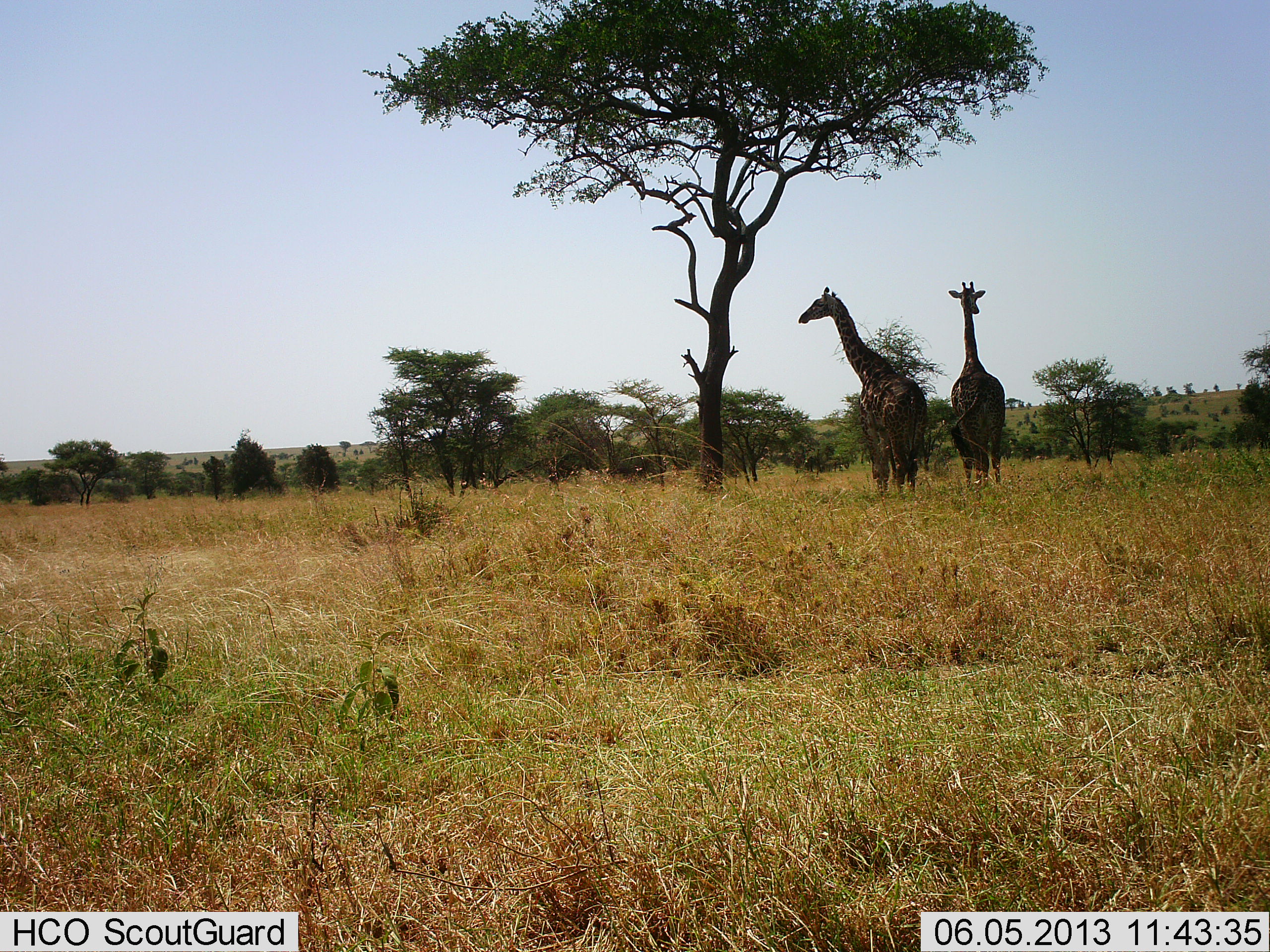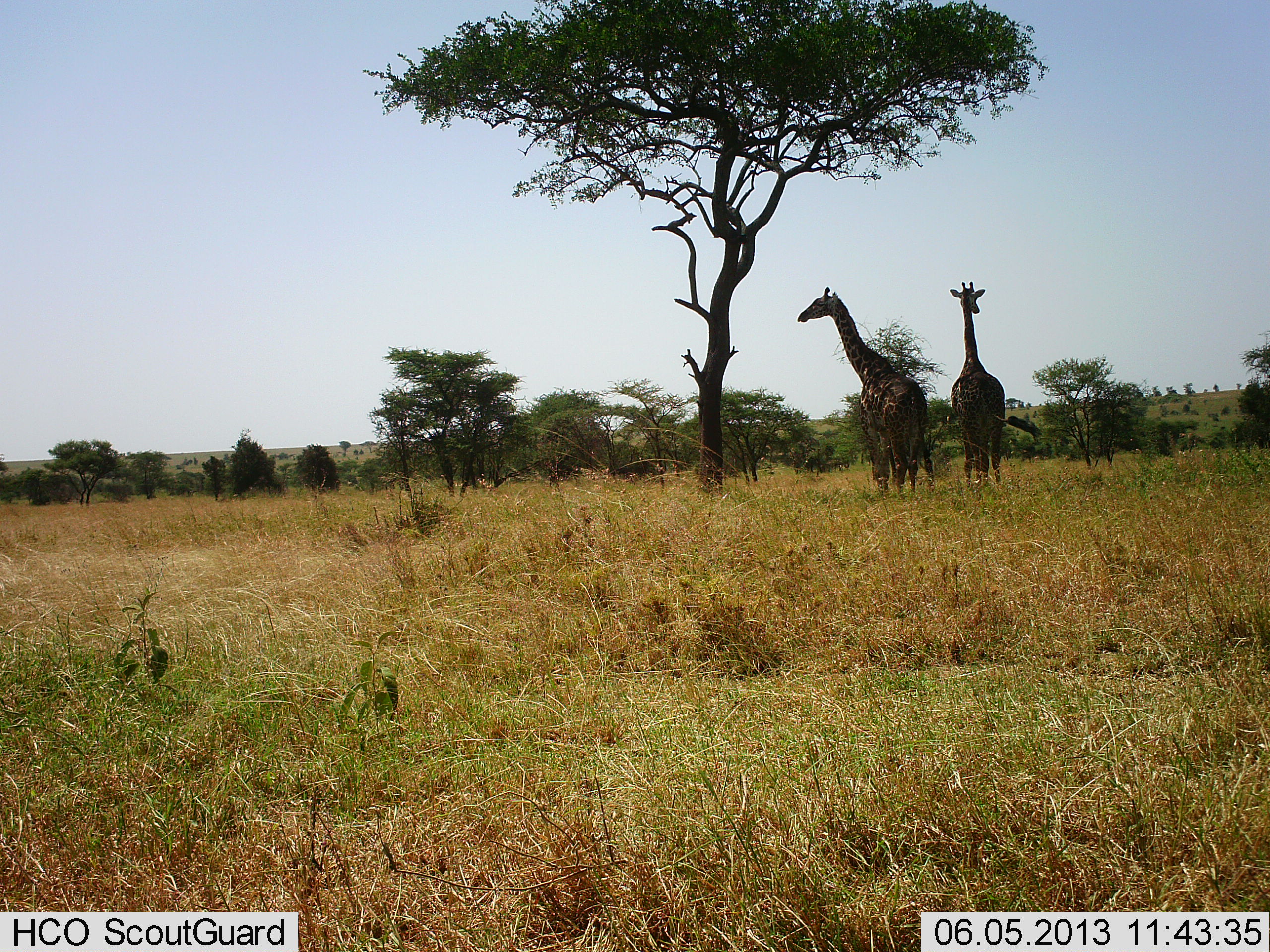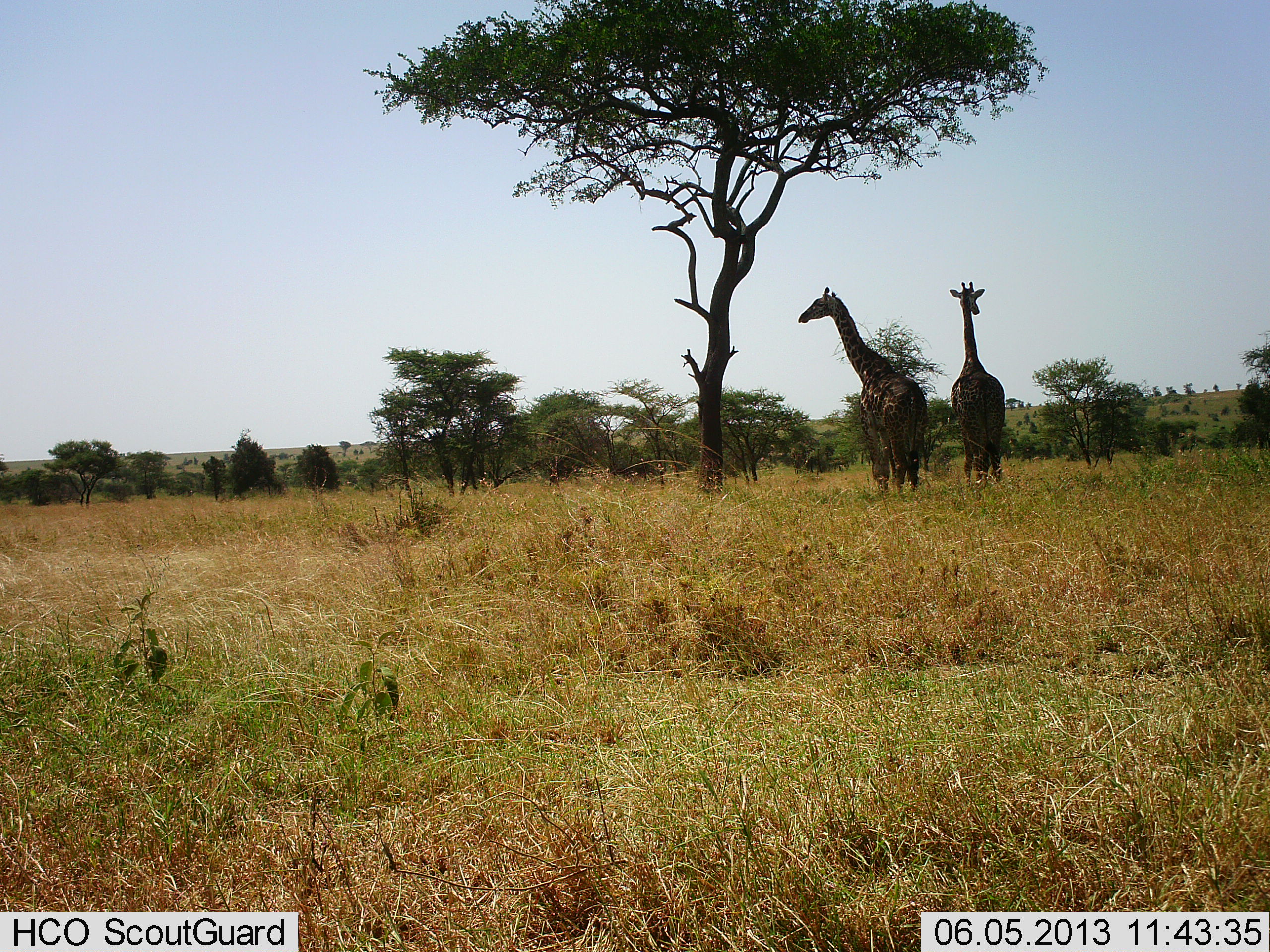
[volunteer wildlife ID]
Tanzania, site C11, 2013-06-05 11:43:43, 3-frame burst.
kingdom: Animalia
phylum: Chordata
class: Mammalia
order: Artiodactyla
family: Giraffidae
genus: Giraffa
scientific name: Giraffa camelopardalis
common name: giraffe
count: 2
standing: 100%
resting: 0%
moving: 0%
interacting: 0%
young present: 0%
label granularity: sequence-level